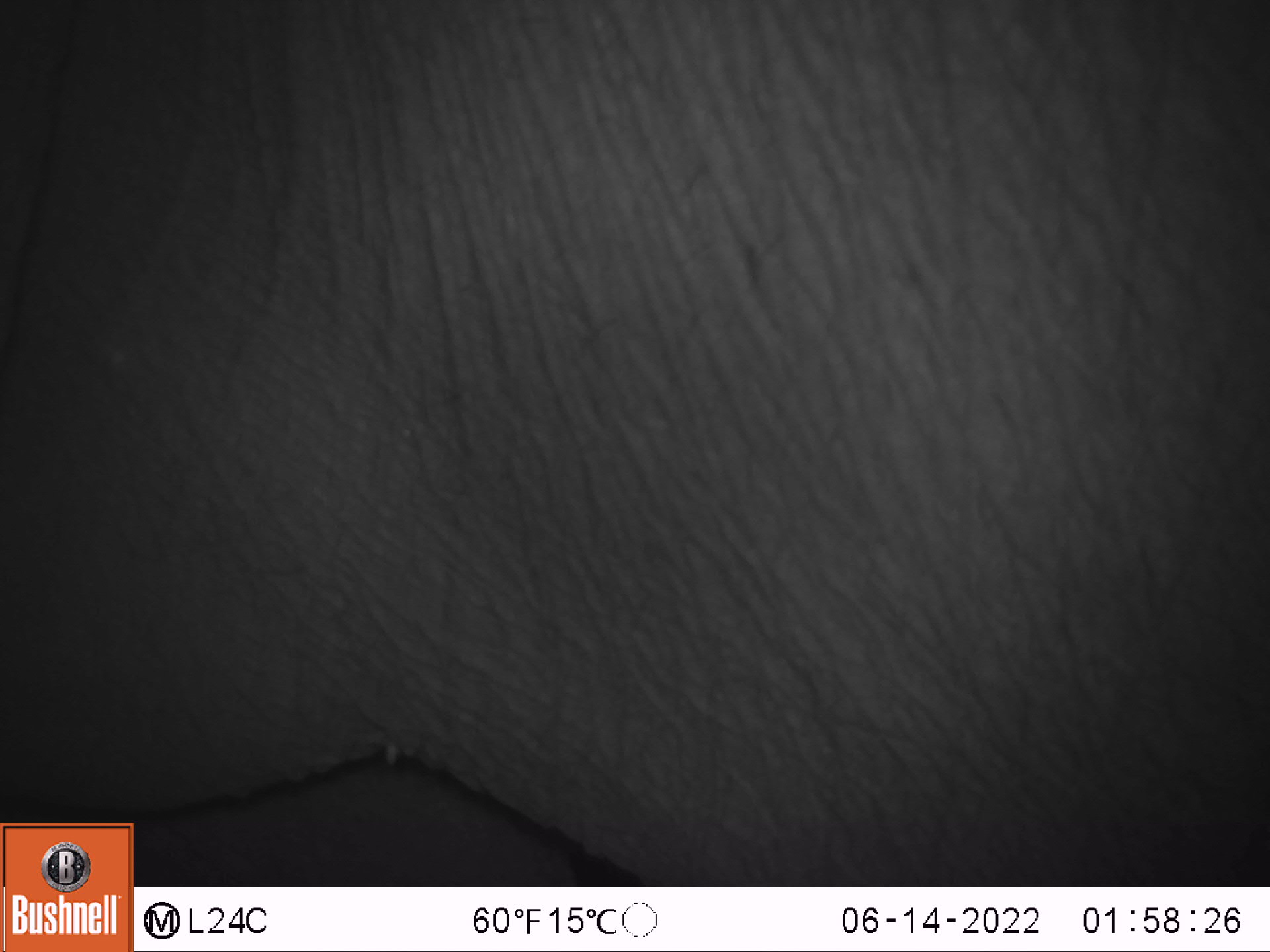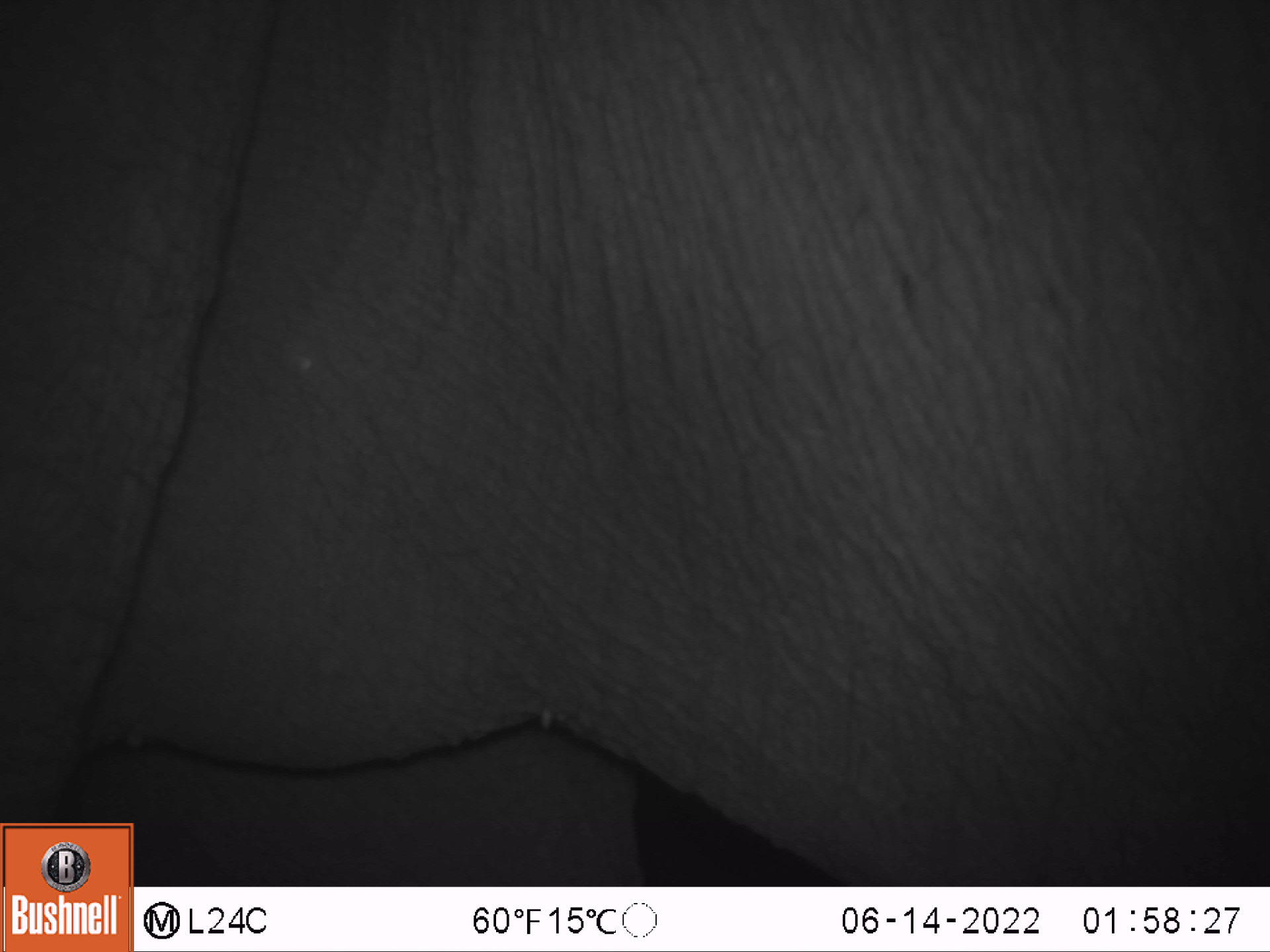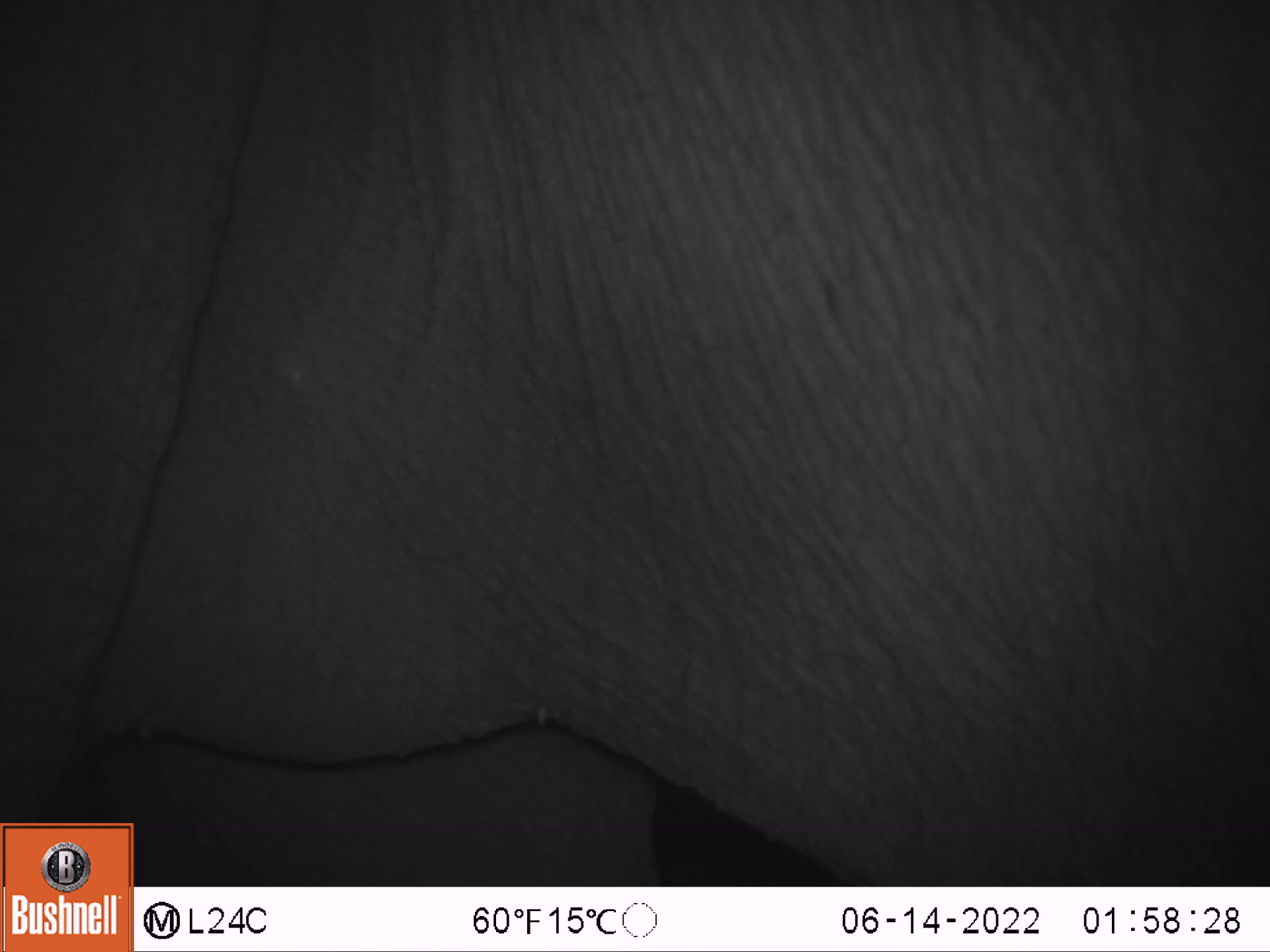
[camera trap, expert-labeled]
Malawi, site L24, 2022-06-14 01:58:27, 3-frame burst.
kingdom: Animalia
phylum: Chordata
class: Mammalia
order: Proboscidea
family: Elephantidae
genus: Loxodonta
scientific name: Loxodonta africana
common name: african savanna elephant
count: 1